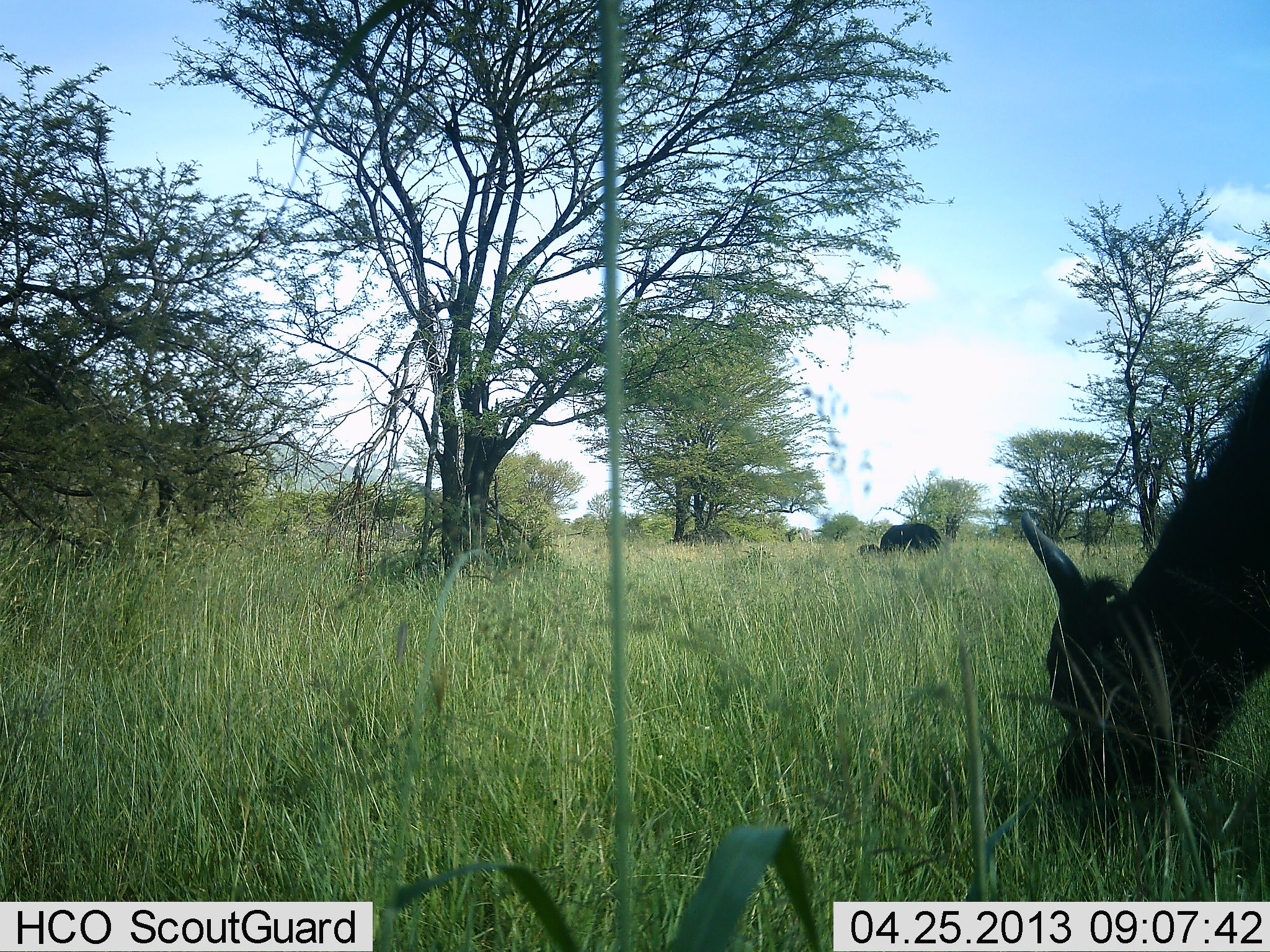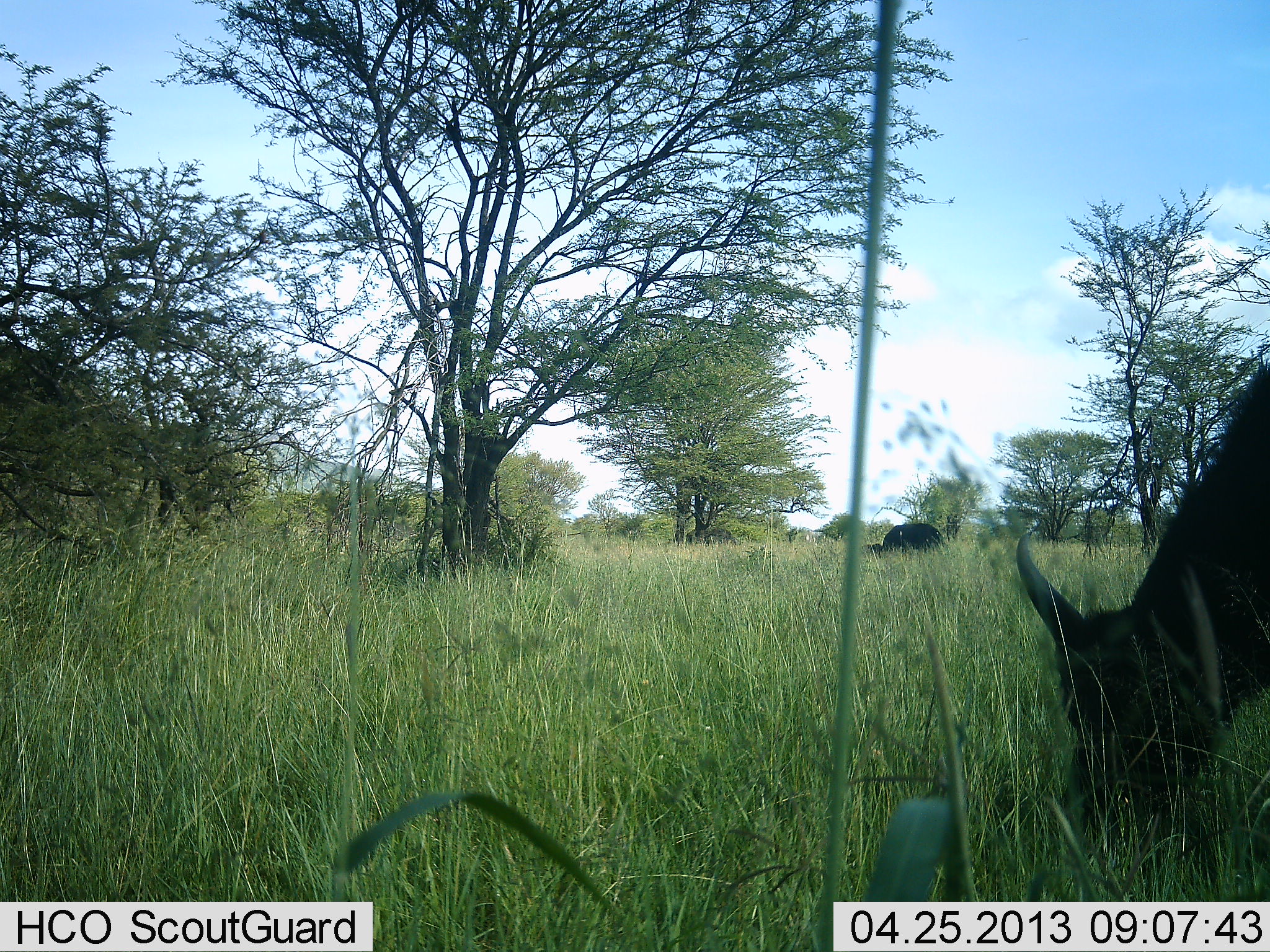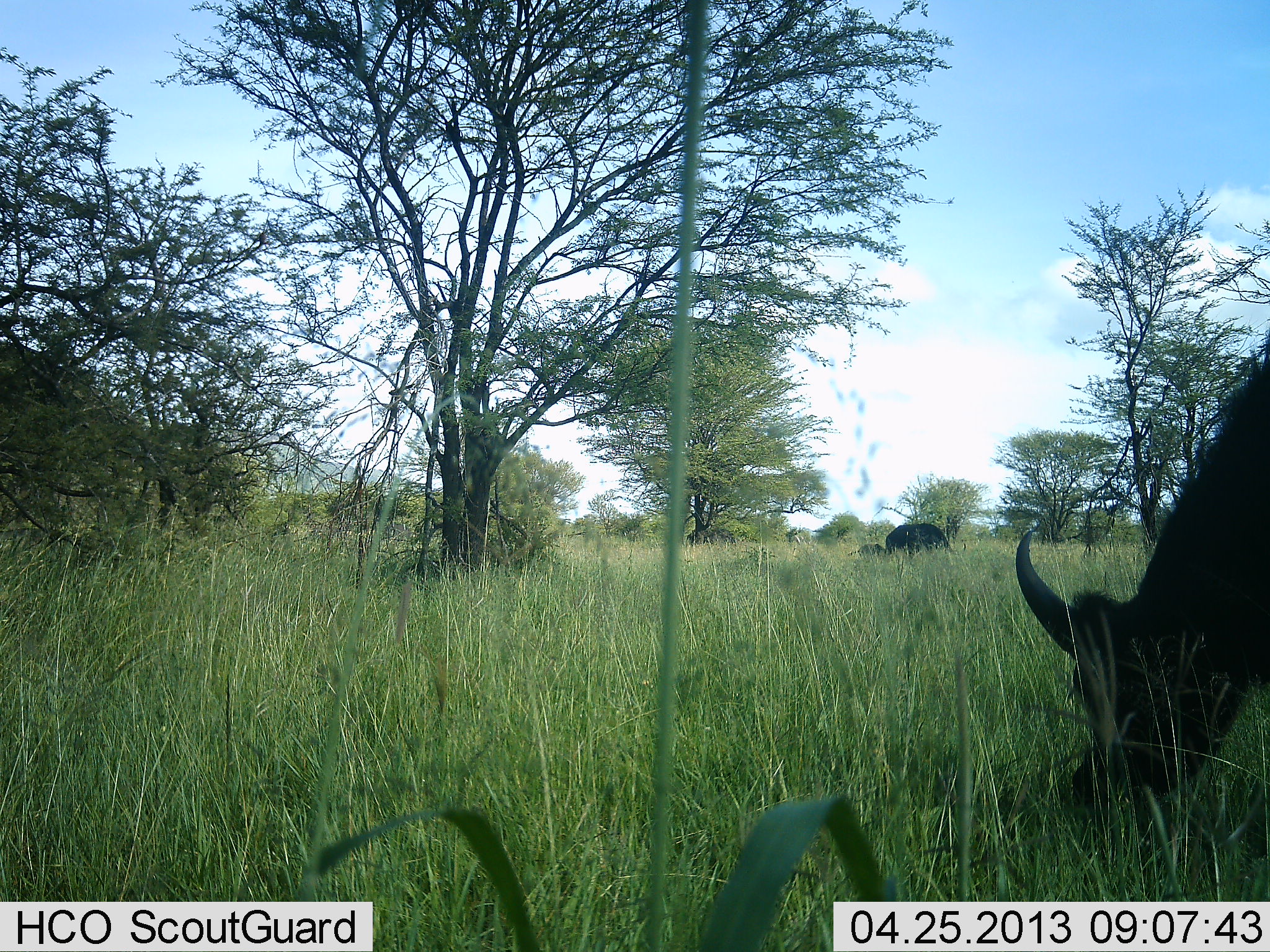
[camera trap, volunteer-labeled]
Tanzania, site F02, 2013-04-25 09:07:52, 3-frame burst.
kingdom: Animalia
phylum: Chordata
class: Mammalia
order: Artiodactyla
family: Bovidae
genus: Syncerus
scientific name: Syncerus caffer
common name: cape buffalo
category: buffalo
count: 2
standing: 20%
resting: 0%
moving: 0%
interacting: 0%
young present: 10%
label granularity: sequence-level